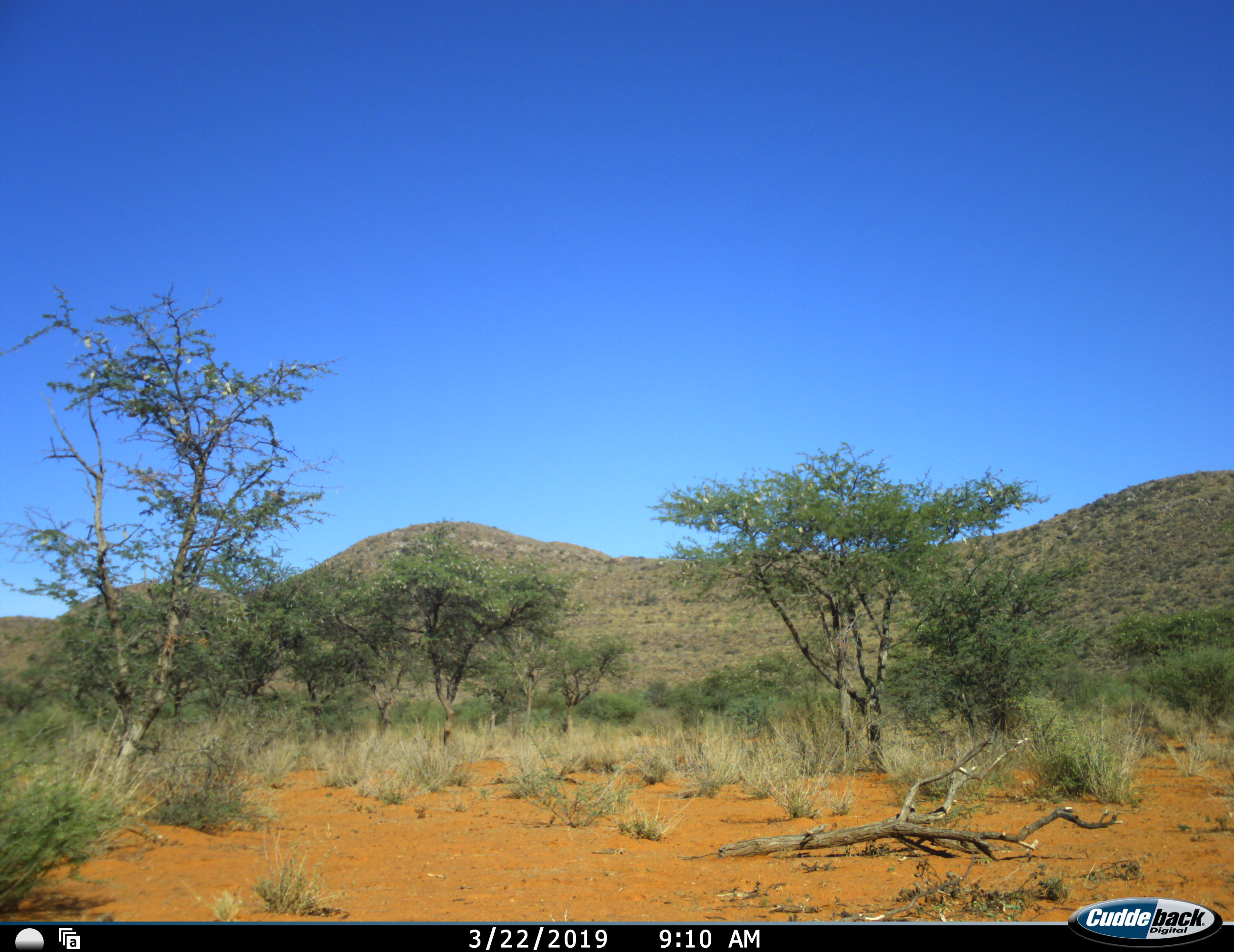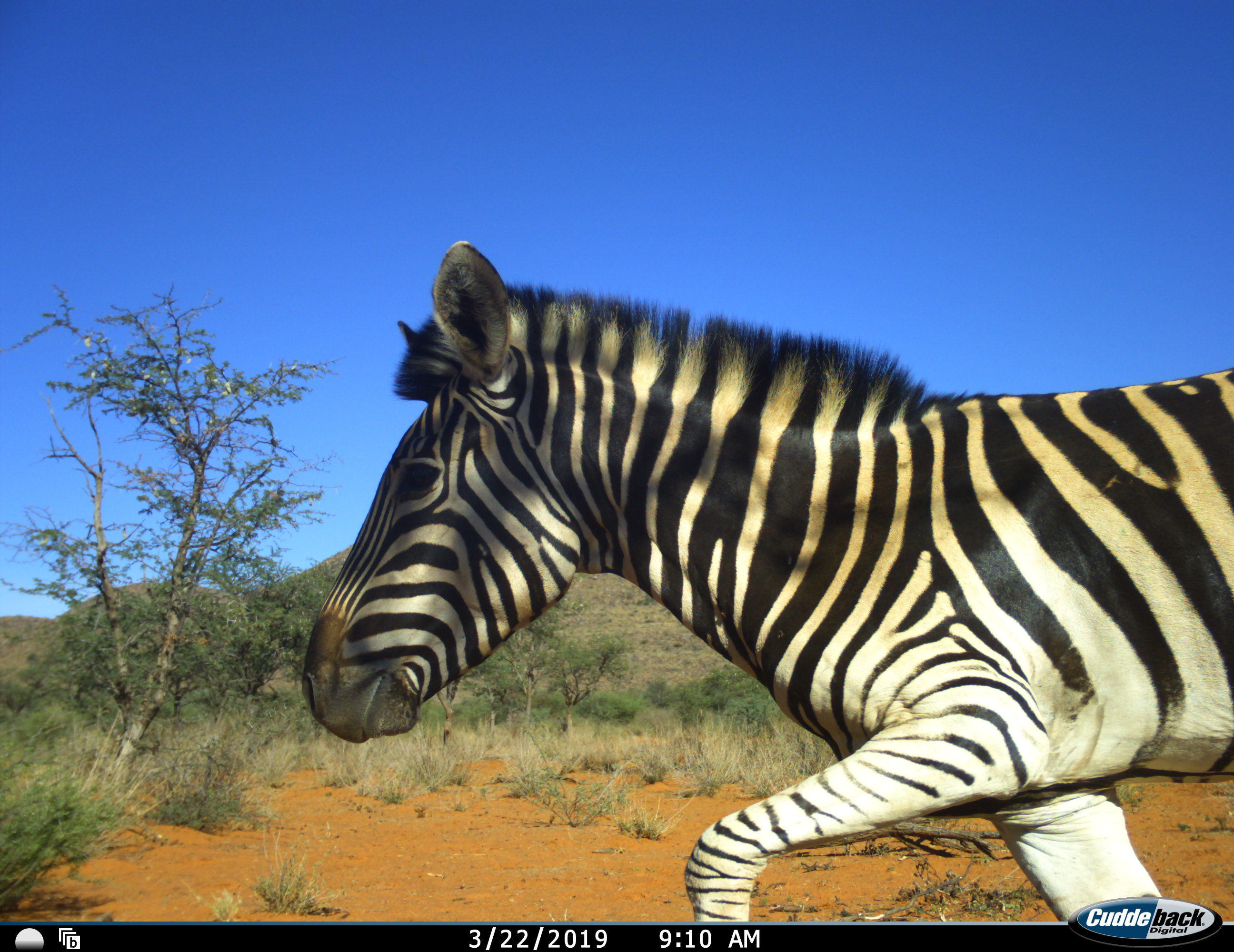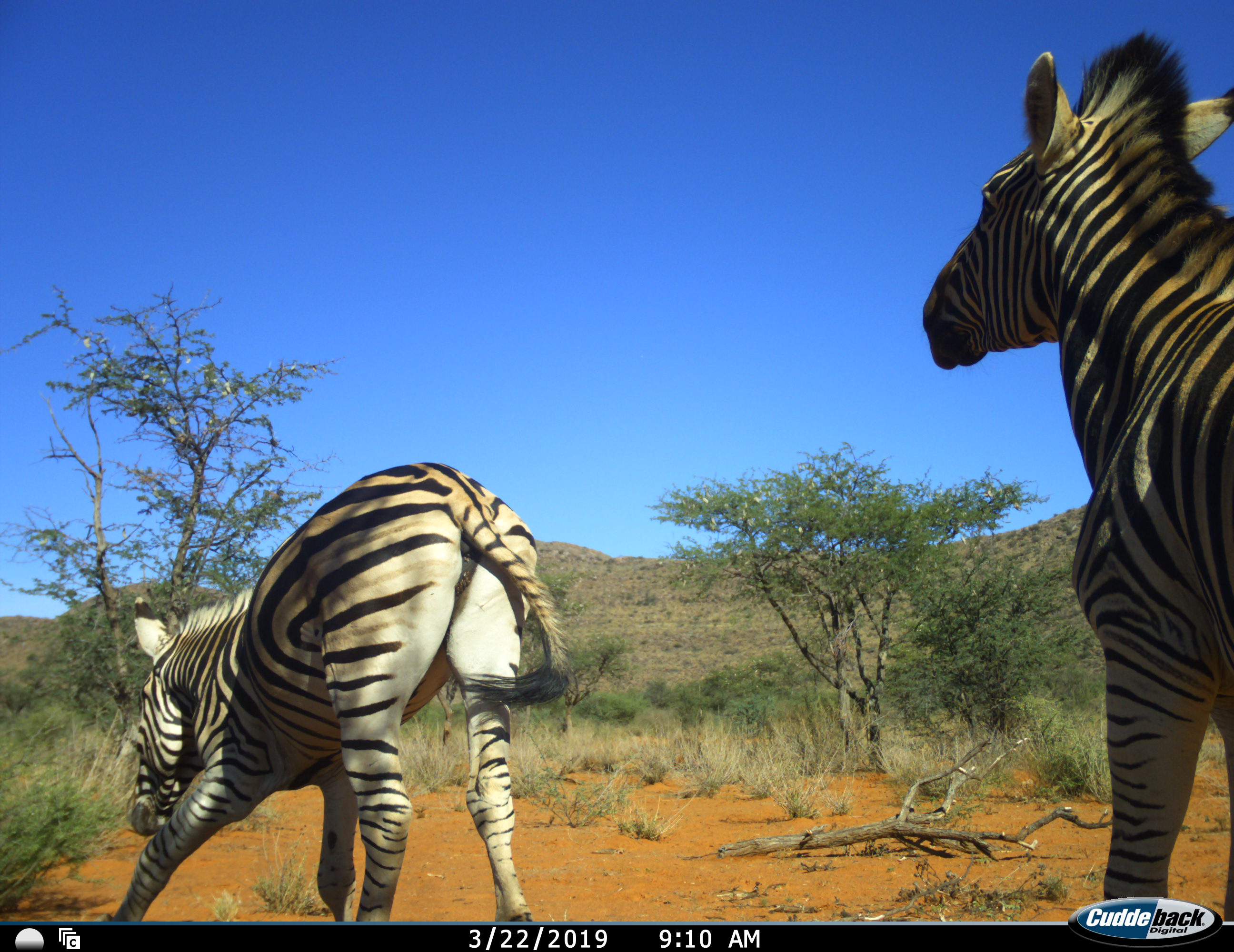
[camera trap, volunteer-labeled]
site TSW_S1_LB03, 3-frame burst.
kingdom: Animalia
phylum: Chordata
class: Mammalia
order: Perissodactyla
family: Equidae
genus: Equus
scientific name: Equus quagga burchellii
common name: burchell's zebra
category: zebraburchells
Zebraburchells (burchell's zebra) (Equus quagga burchellii), count 2. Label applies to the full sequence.